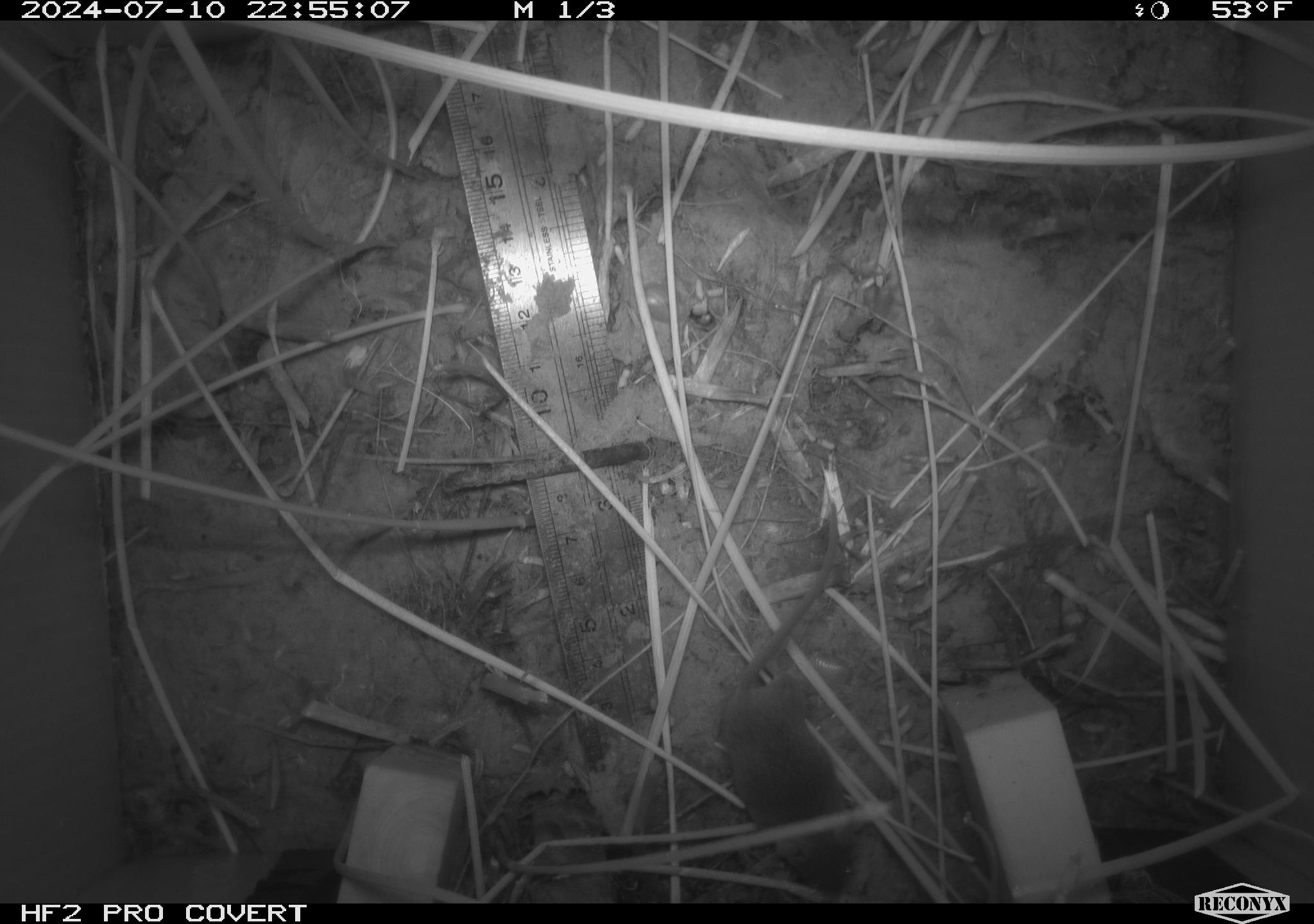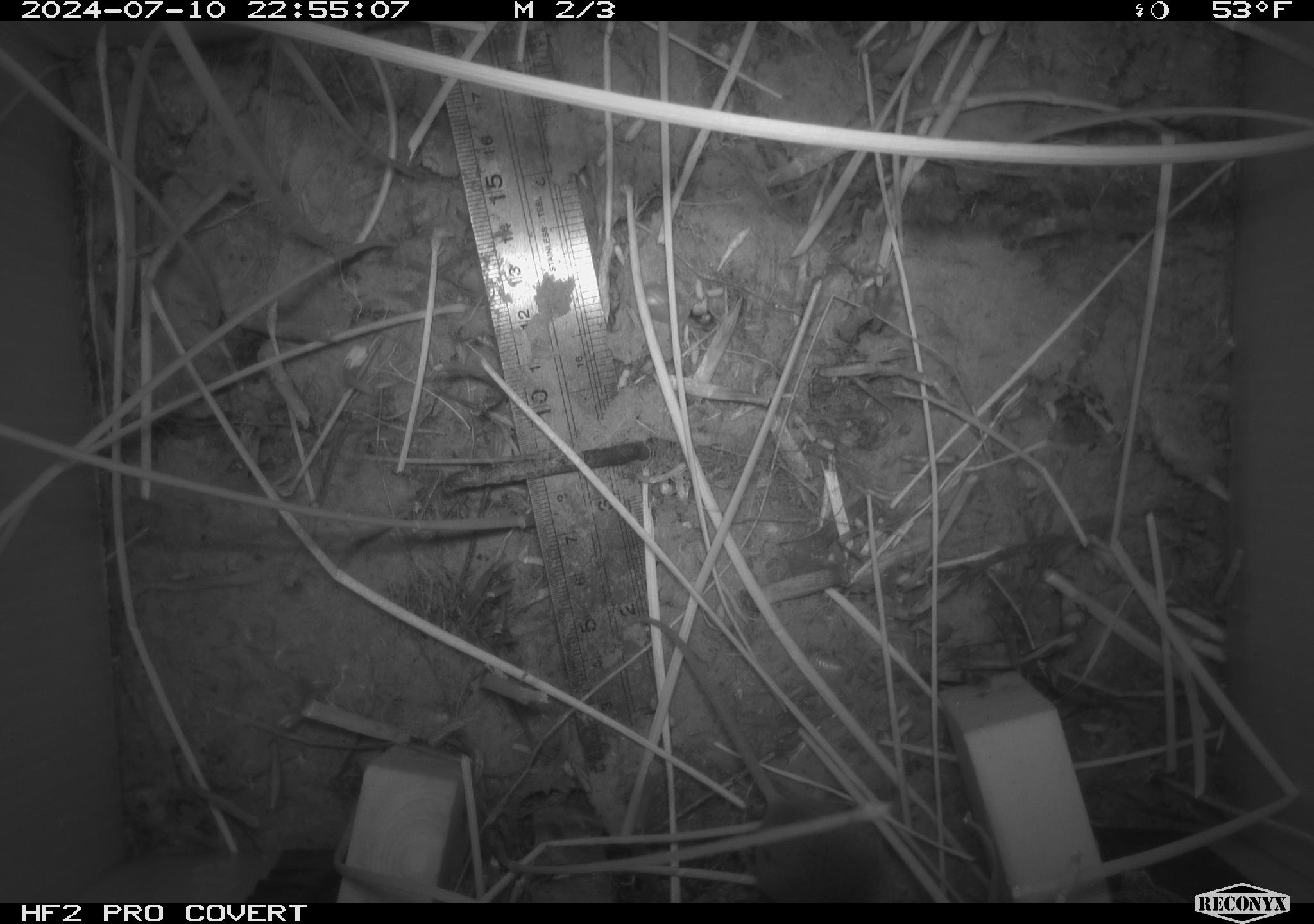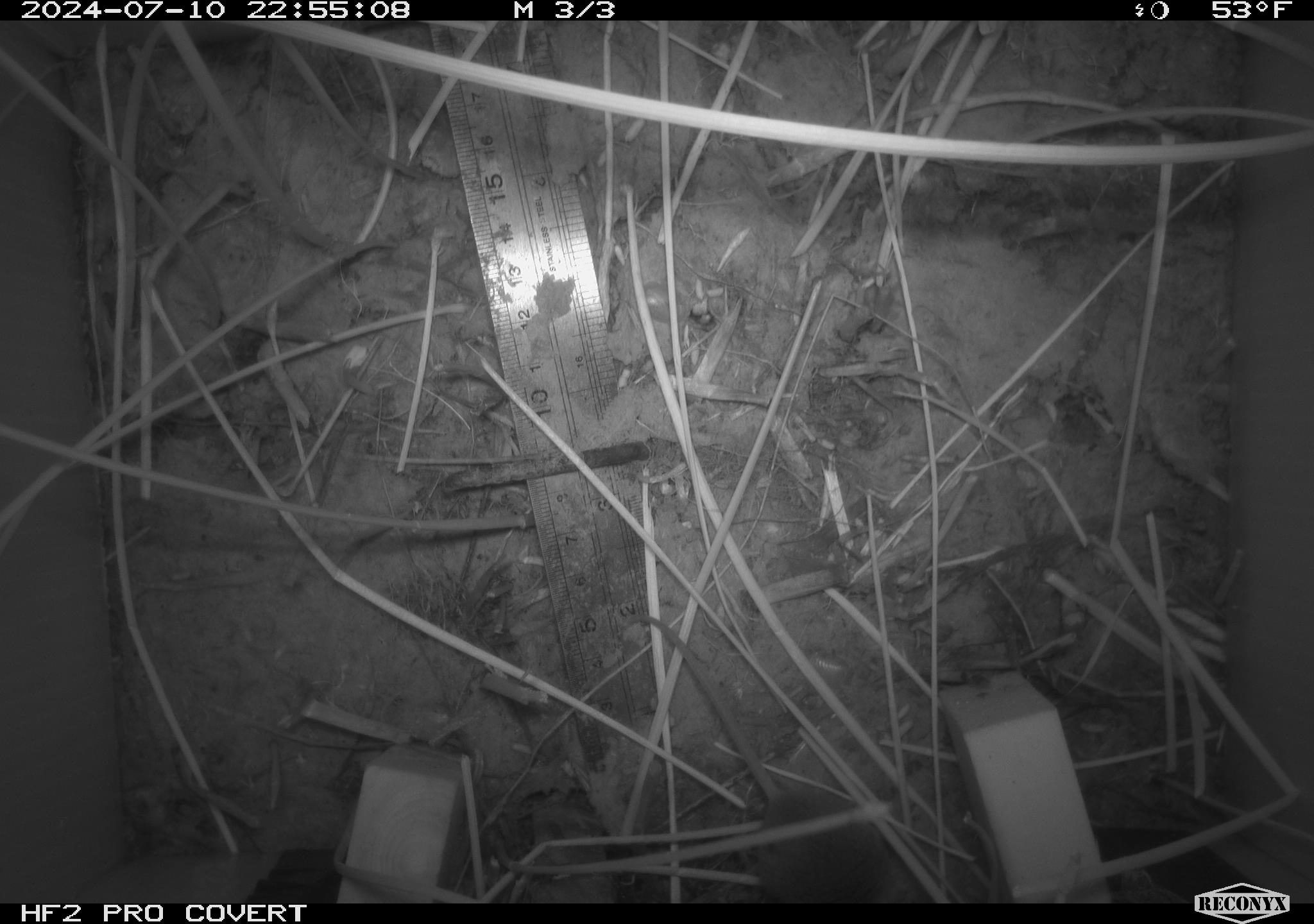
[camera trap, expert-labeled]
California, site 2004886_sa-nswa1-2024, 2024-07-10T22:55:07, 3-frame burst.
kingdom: Animalia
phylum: Chordata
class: Mammalia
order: Rodentia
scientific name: Rodentia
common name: rodent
Rodent (Rodentia).